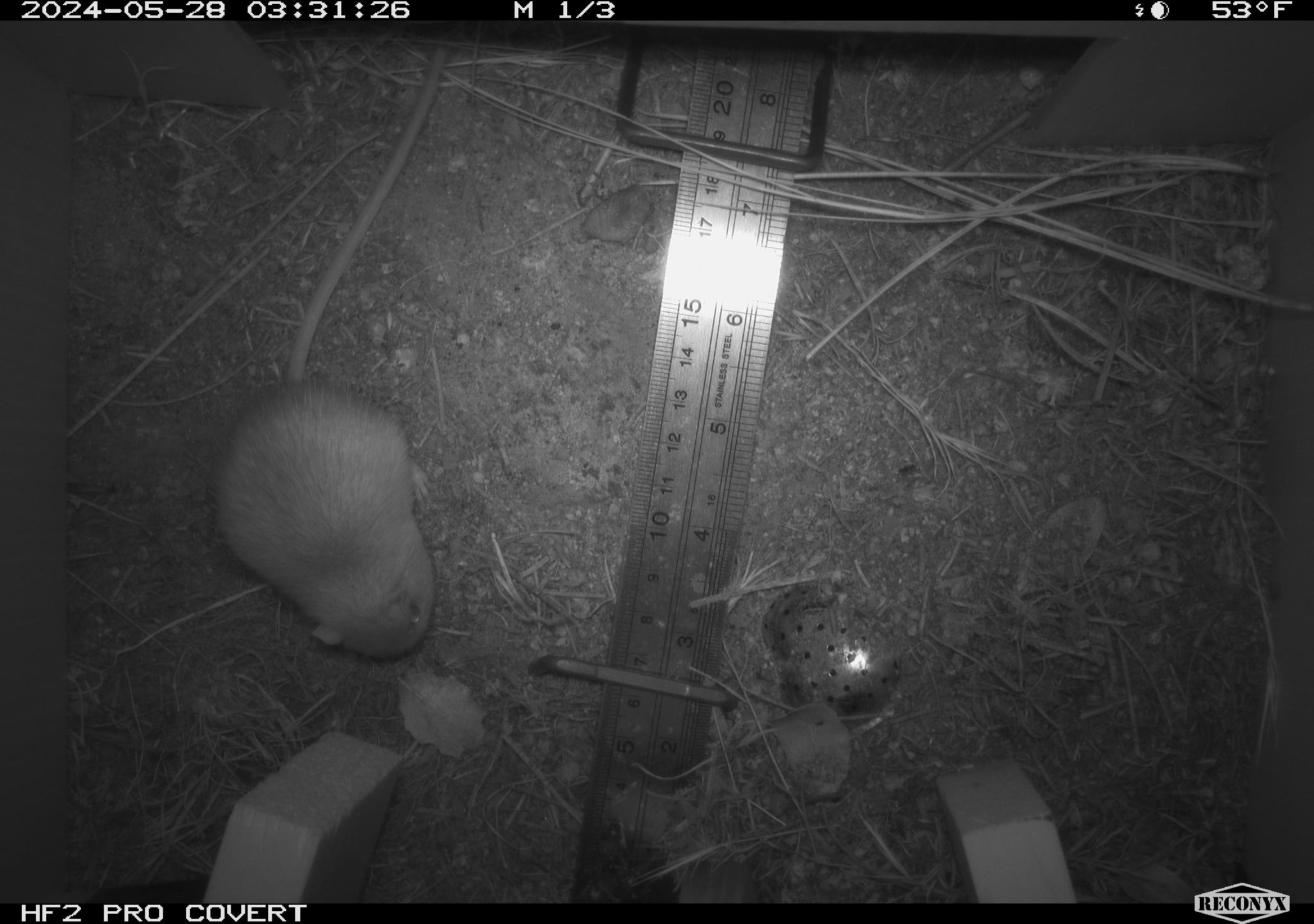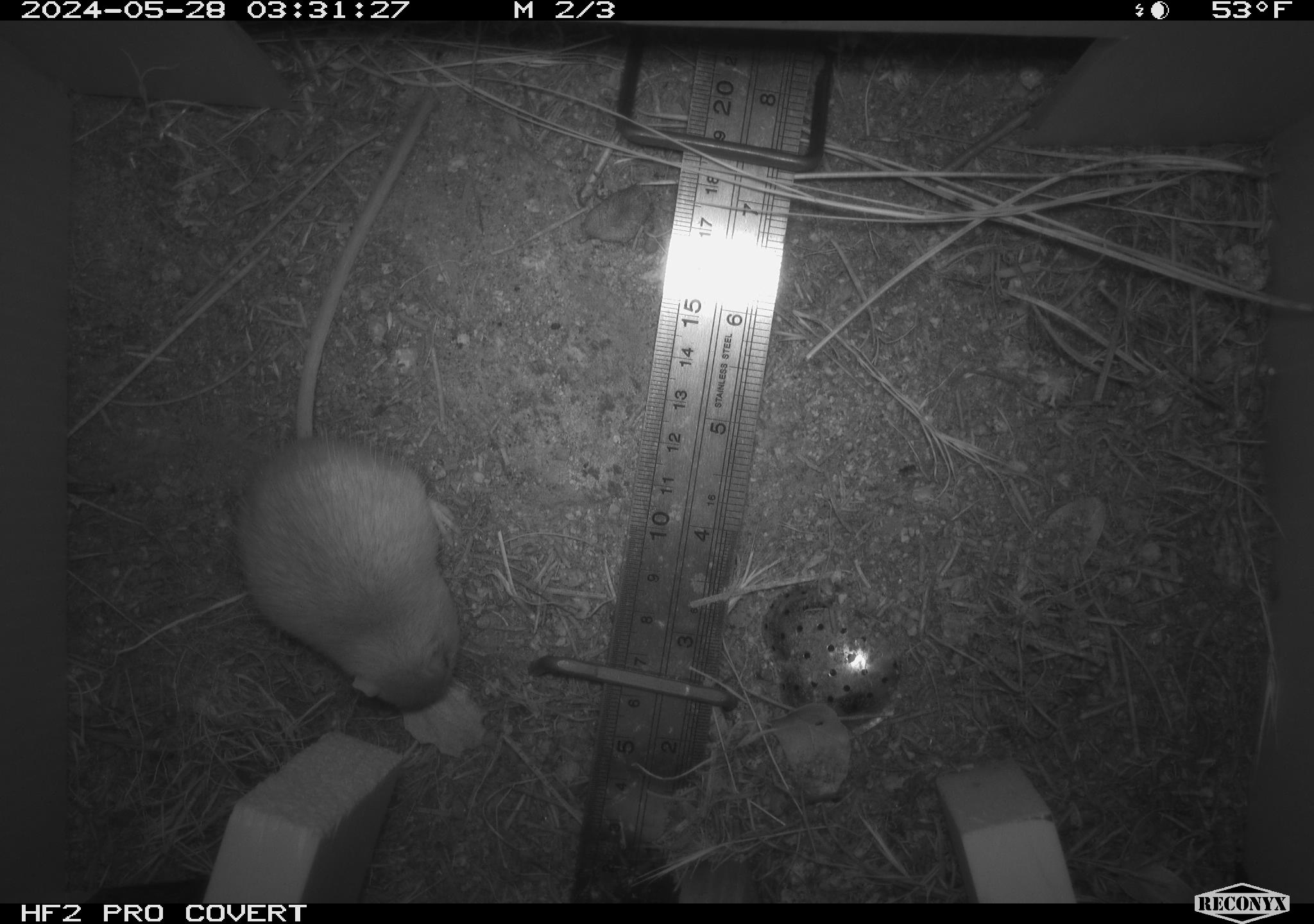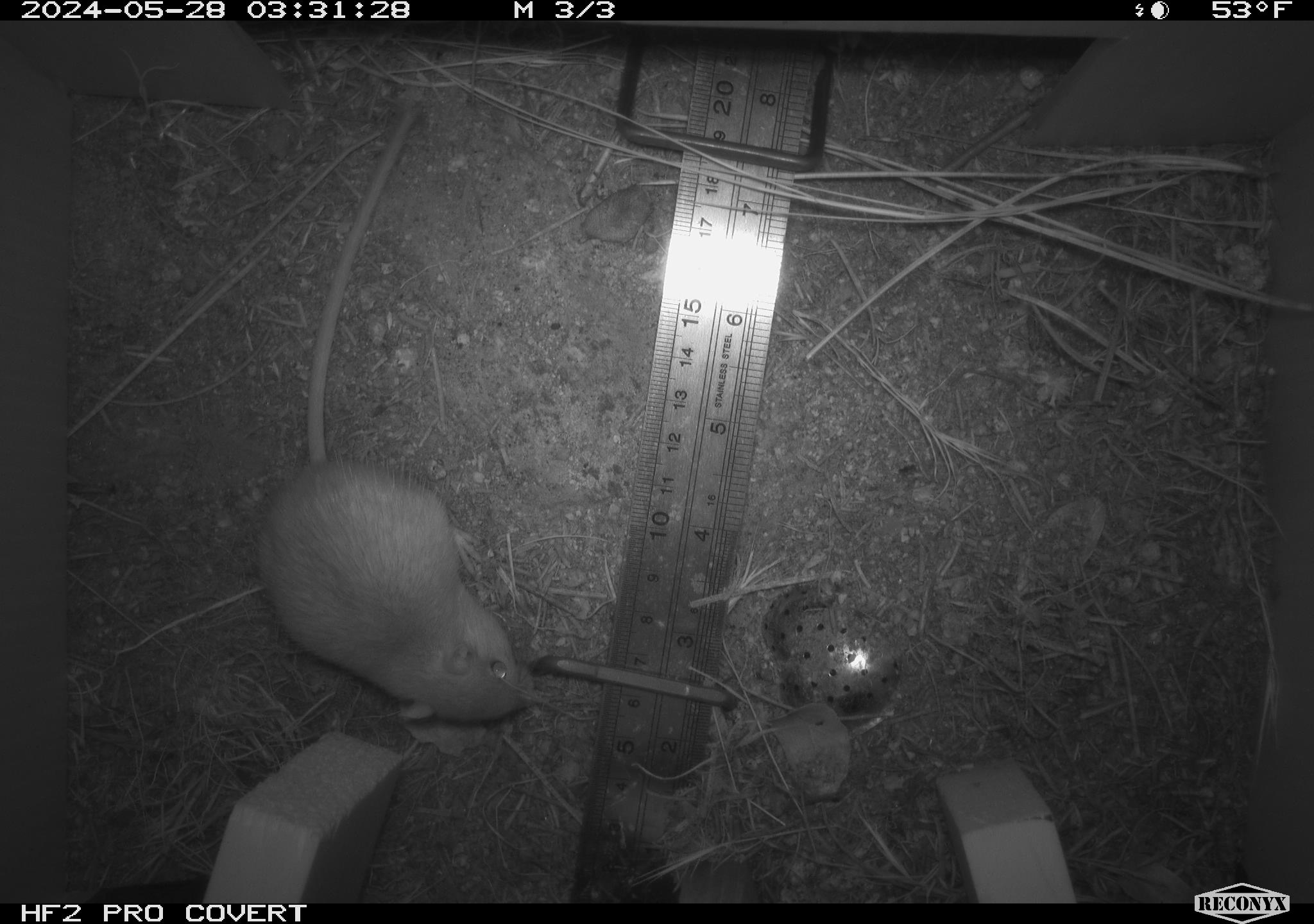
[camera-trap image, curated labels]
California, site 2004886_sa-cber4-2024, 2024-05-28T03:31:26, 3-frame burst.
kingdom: Animalia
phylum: Chordata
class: Mammalia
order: Rodentia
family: Heteromyidae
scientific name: Heteromyidae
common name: kangaroo rats and pocket mice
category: heteromyidae family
Heteromyidae family (kangaroo rats and pocket mice) (Heteromyidae).